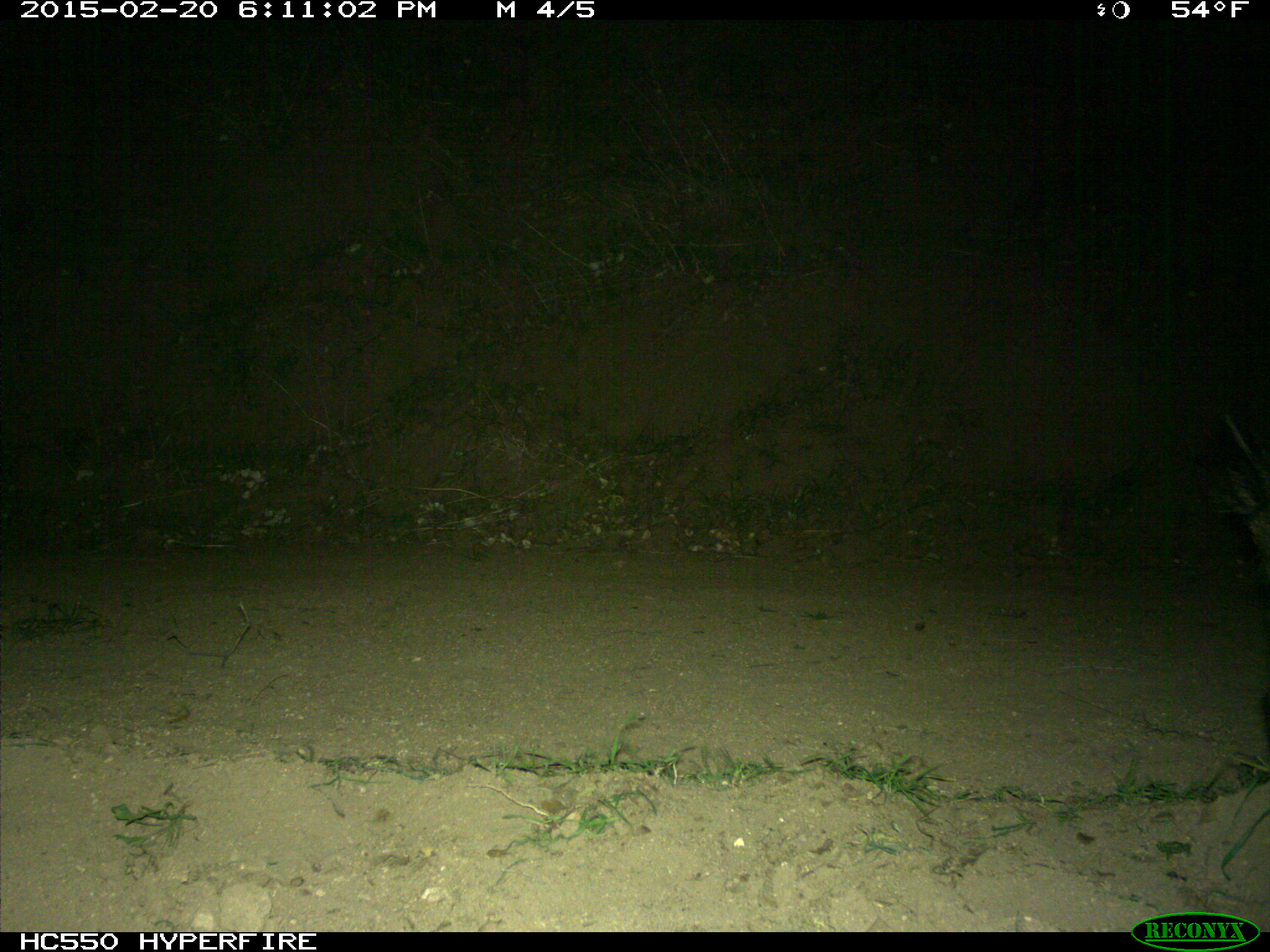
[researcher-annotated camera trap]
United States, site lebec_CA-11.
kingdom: Animalia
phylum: Chordata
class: Mammalia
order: Artiodactyla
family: Suidae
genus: Sus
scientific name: Sus scrofa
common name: wild boar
Sus scrofa (wild boar).